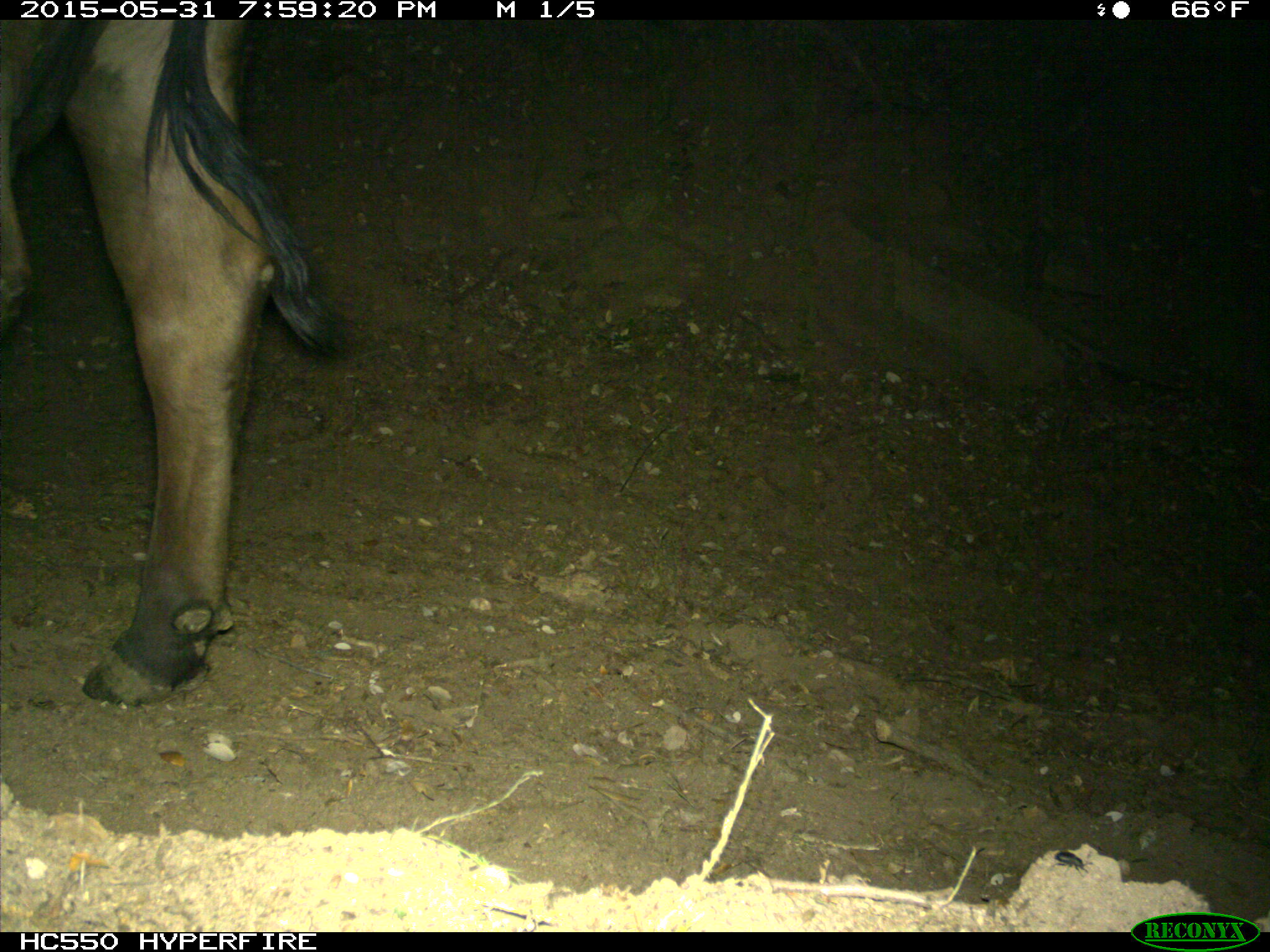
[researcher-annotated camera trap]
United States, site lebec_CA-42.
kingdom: Animalia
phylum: Chordata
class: Mammalia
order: Artiodactyla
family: Bovidae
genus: Bos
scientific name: Bos taurus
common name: domestic cow